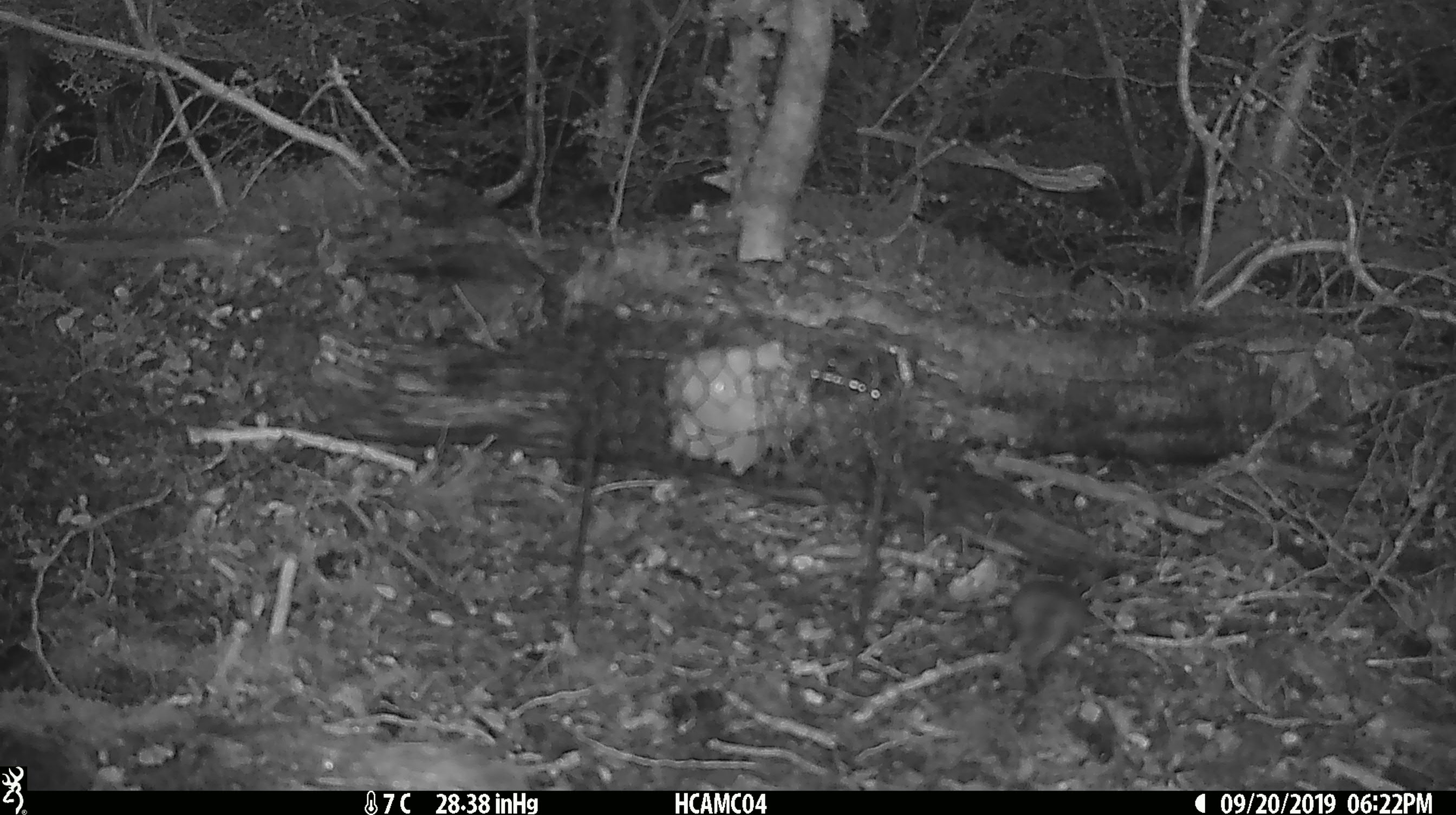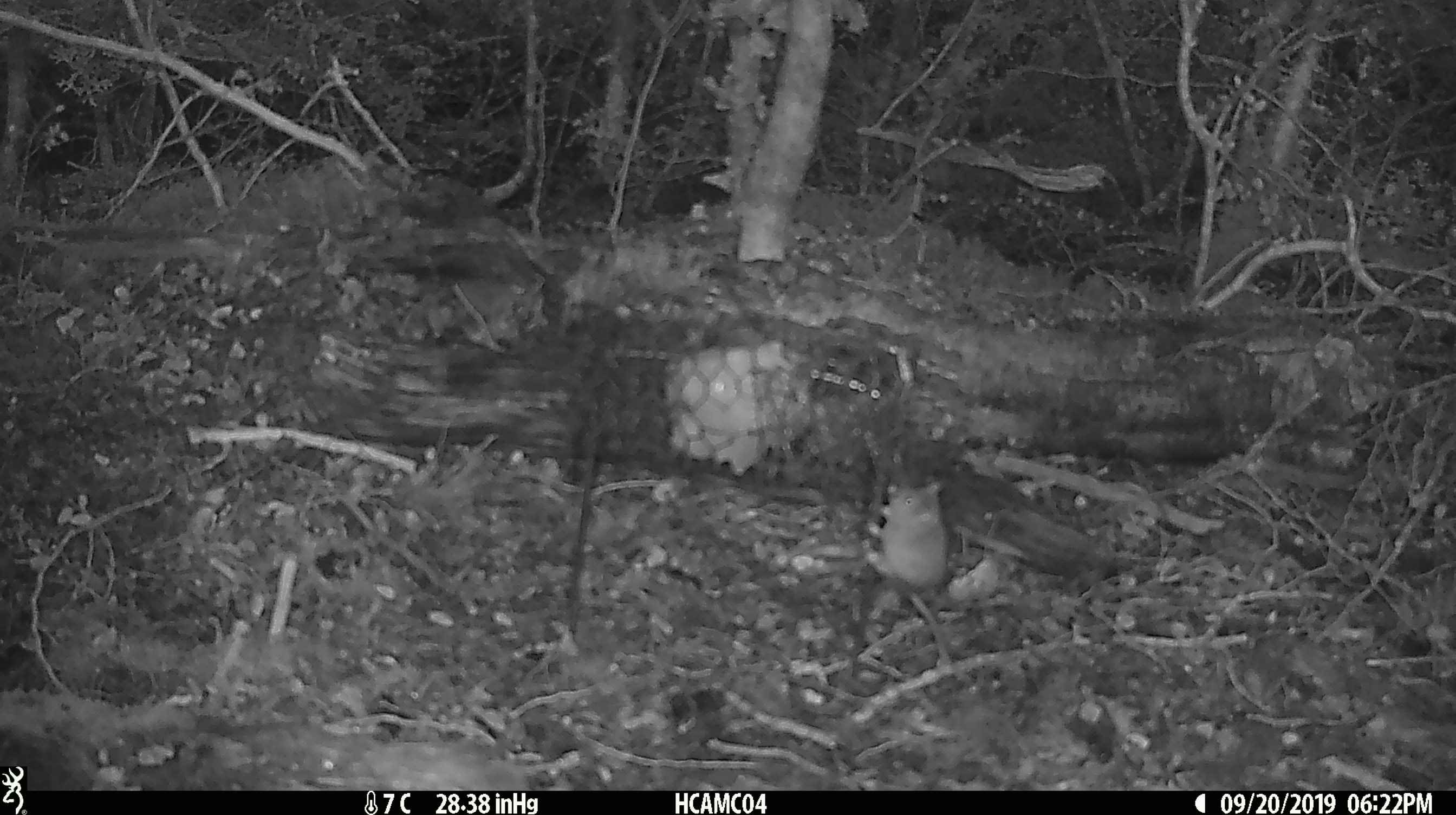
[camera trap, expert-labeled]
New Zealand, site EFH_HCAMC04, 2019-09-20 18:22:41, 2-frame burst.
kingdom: Animalia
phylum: Chordata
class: Mammalia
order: Rodentia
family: Muridae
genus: Mus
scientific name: Mus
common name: mouse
Mouse (Mus).